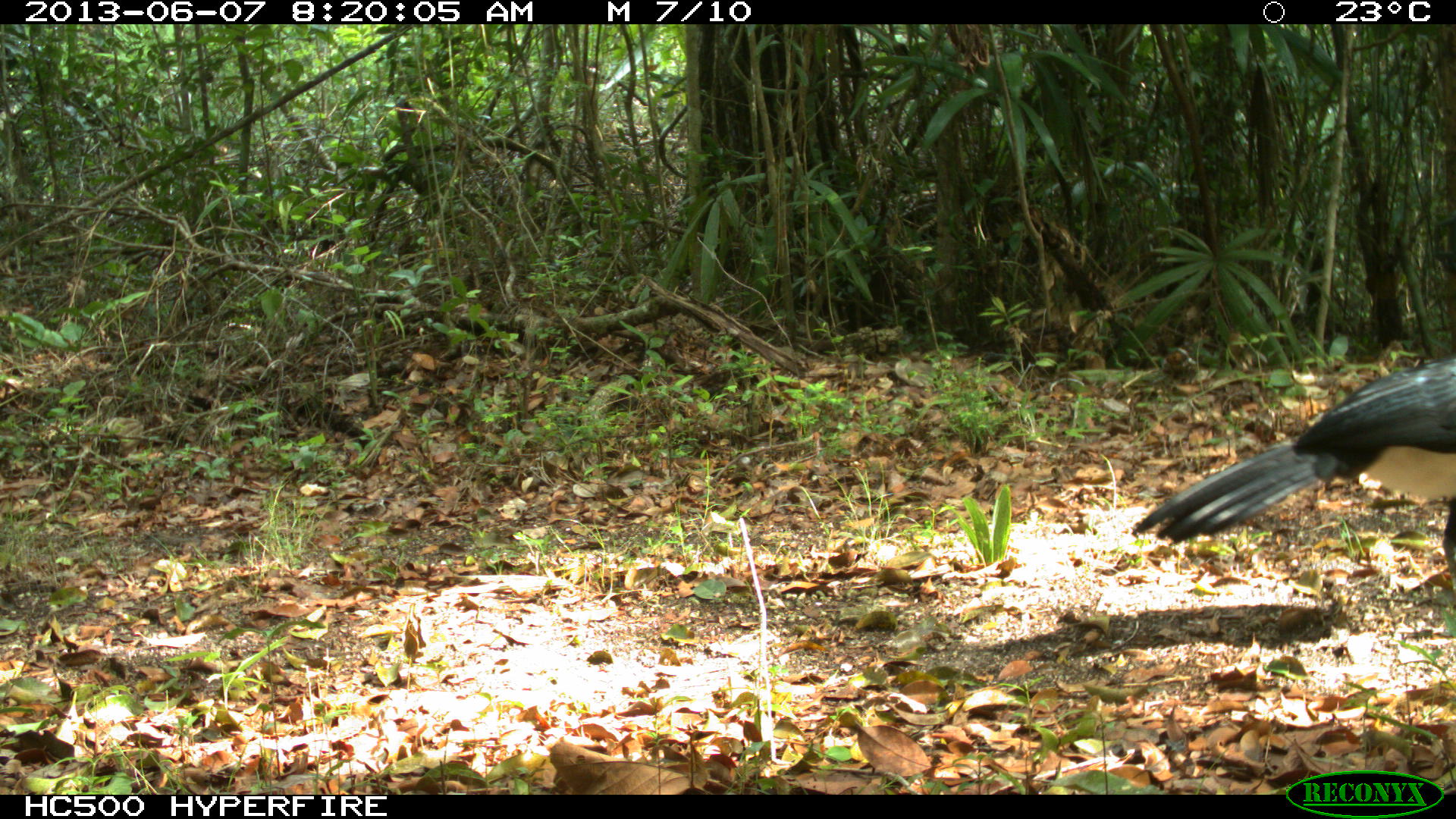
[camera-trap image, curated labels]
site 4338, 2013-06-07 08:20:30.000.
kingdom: Animalia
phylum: Chordata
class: Aves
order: Galliformes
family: Cracidae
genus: Crax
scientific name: Crax rubra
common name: great curassow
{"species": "Crax rubra (great curassow)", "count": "1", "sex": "male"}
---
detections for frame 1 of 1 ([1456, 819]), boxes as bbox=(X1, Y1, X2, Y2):
crax rubra: bbox=(1131, 353, 1456, 605)